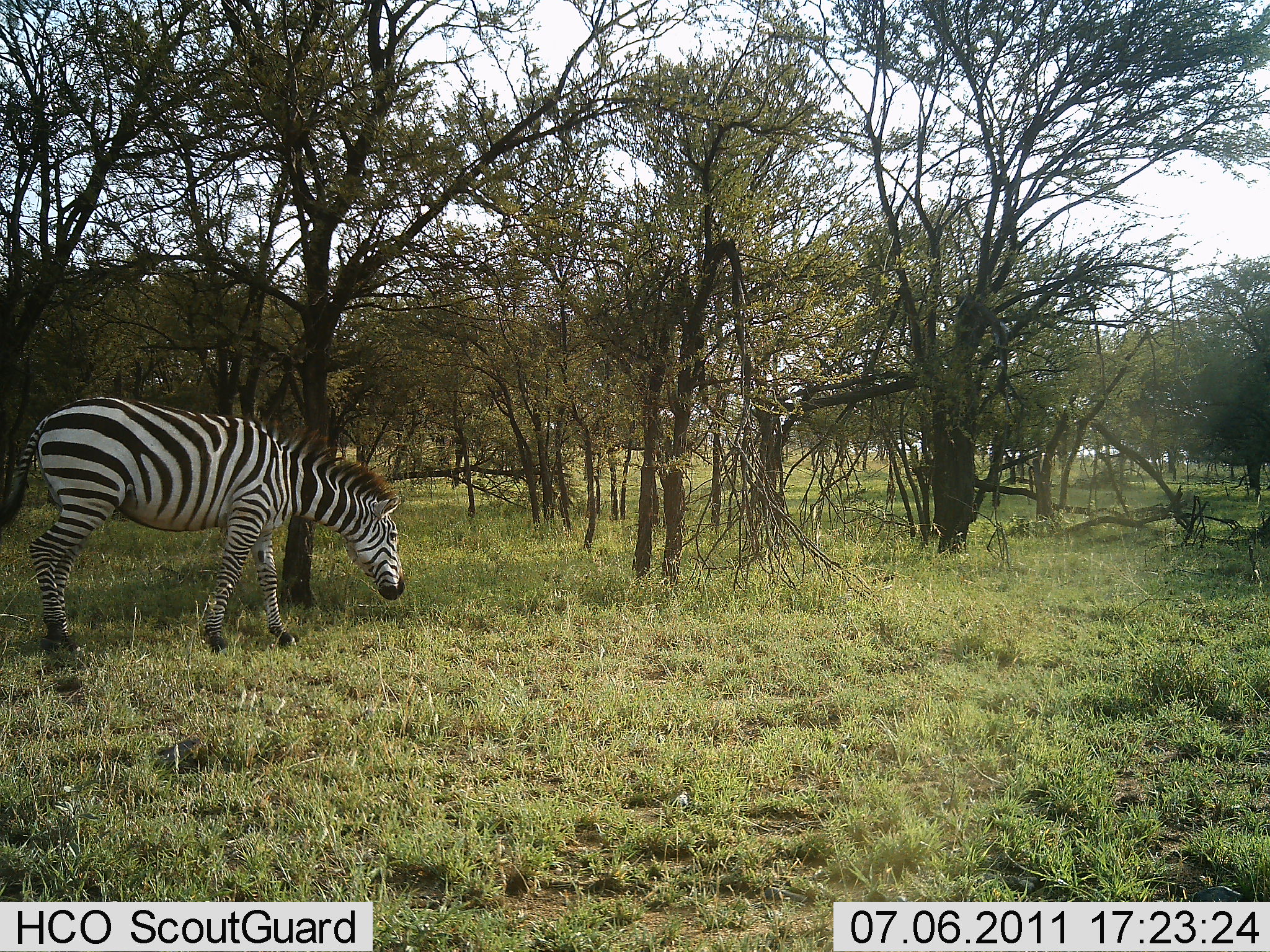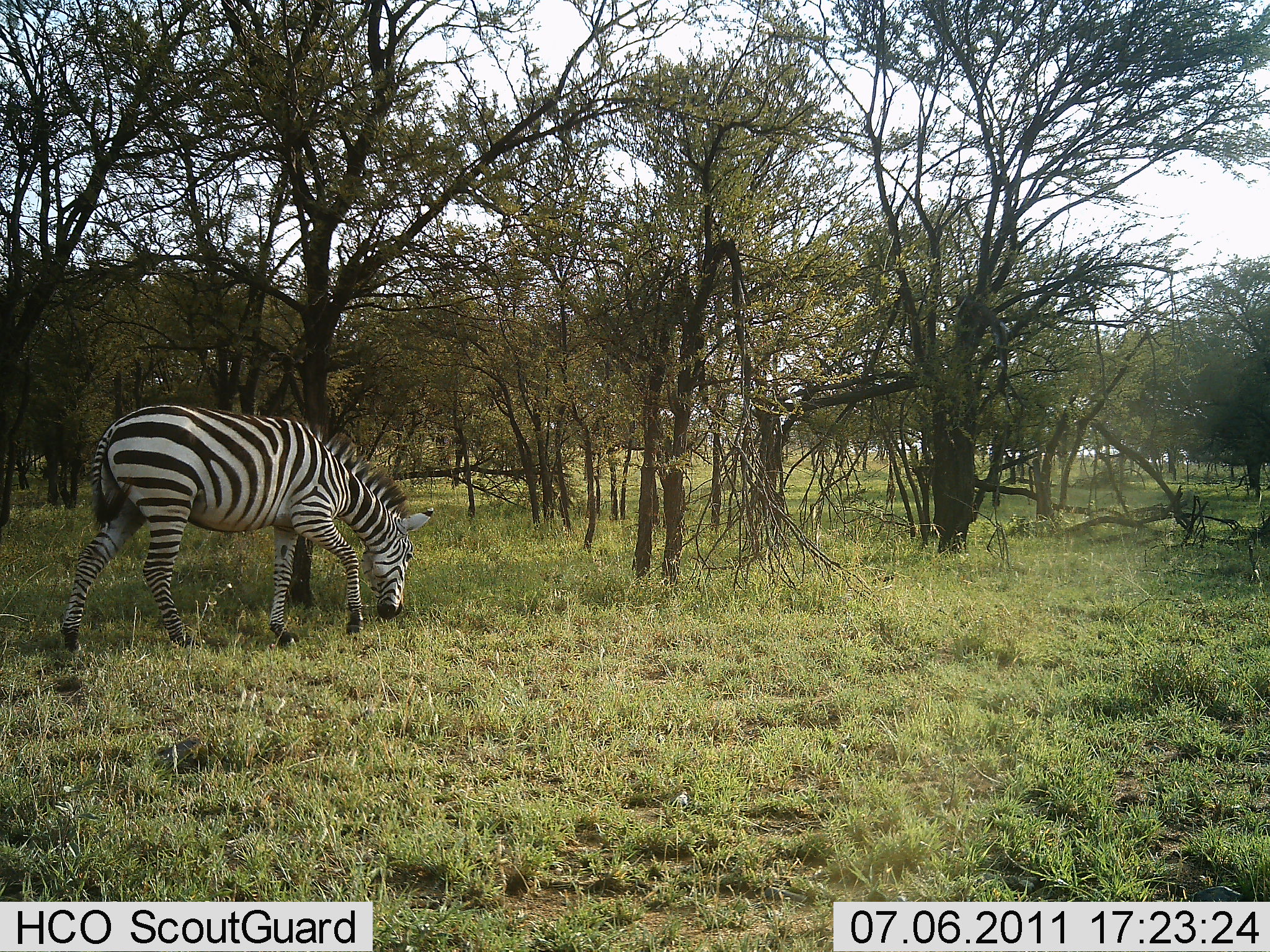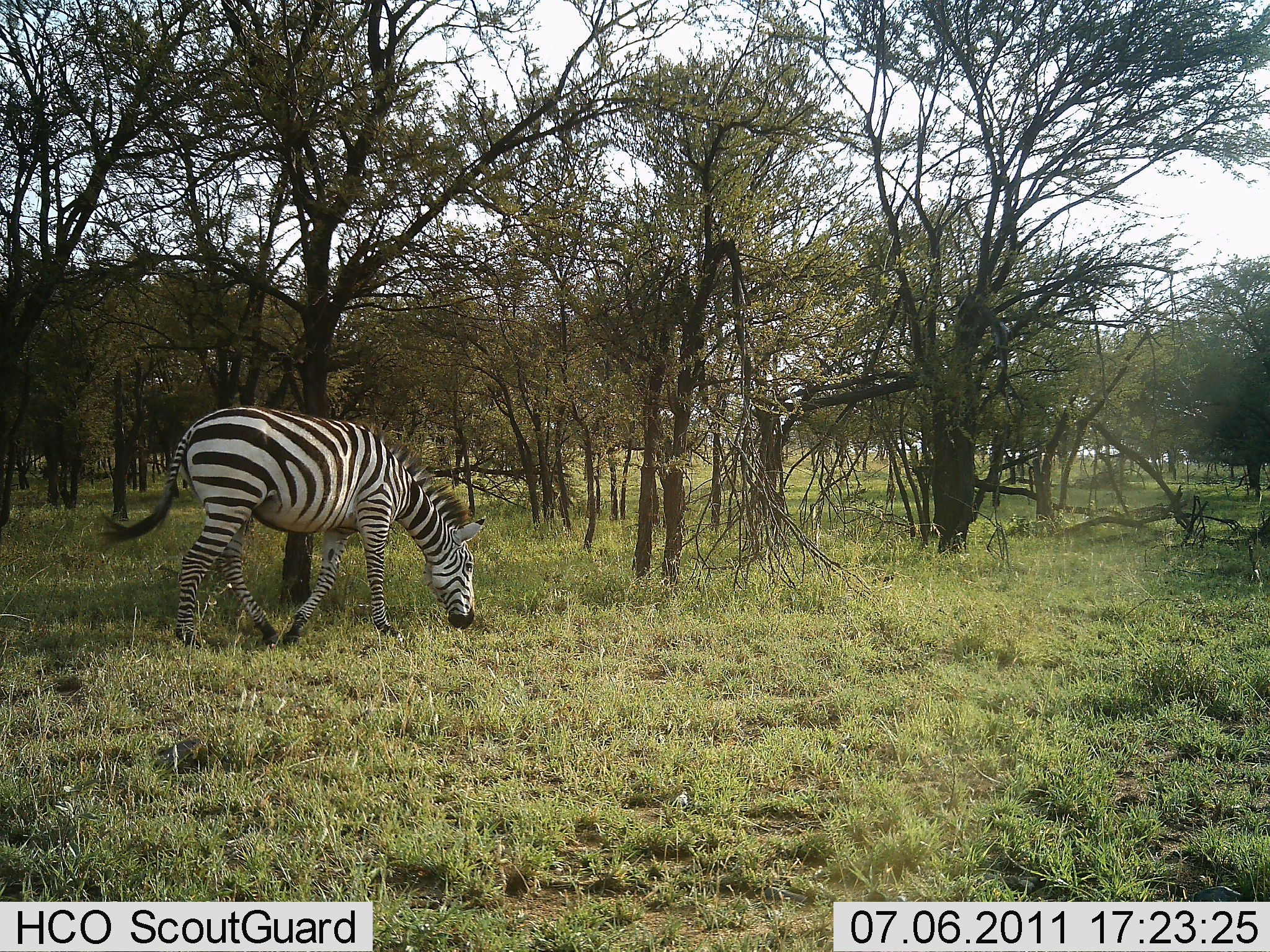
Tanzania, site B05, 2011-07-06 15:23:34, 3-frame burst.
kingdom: Animalia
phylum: Chordata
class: Mammalia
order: Perissodactyla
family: Equidae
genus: Equus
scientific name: Equus quagga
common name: plains zebra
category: zebra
Zebra (plains zebra) (Equus quagga), count 1. Behavior (volunteer vote fractions): standing 0%, resting 0%, moving 67%, interacting 0%. Young present (vote fraction): 0%. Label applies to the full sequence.